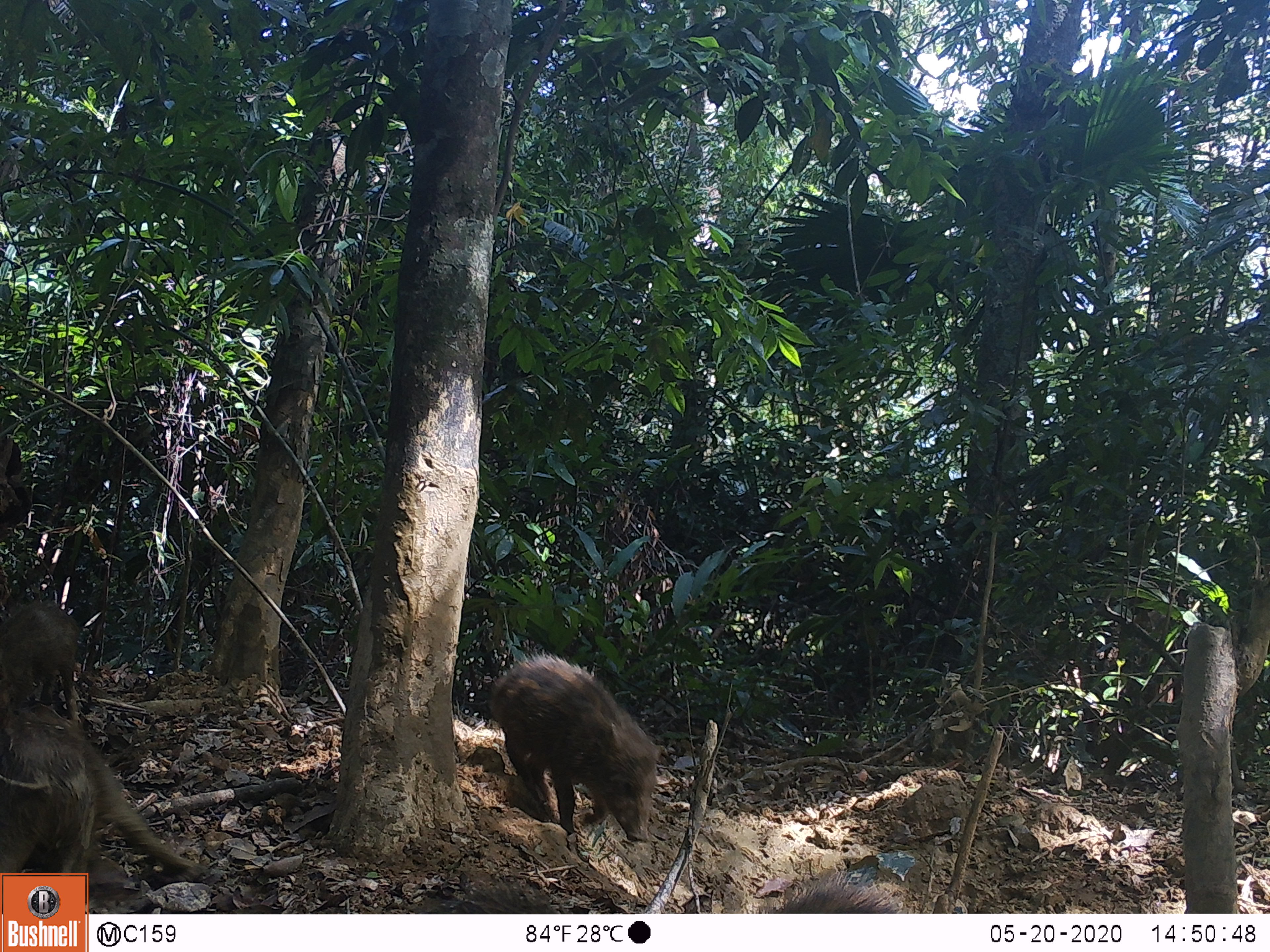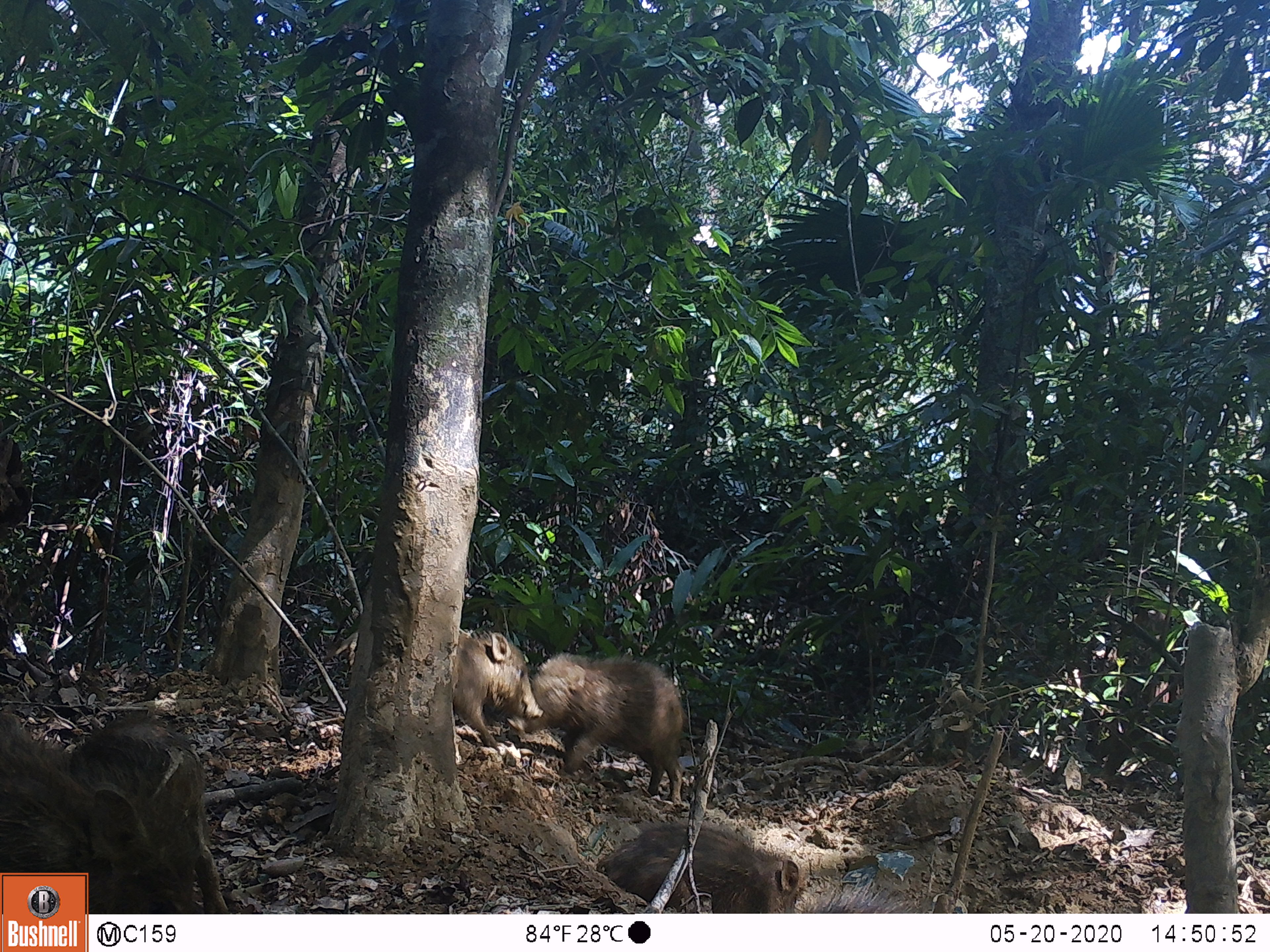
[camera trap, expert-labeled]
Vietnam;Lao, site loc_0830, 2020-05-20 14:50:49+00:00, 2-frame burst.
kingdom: Animalia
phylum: Chordata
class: Mammalia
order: Artiodactyla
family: Suidae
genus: Sus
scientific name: Sus scrofa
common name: eurasian wild pig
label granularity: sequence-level